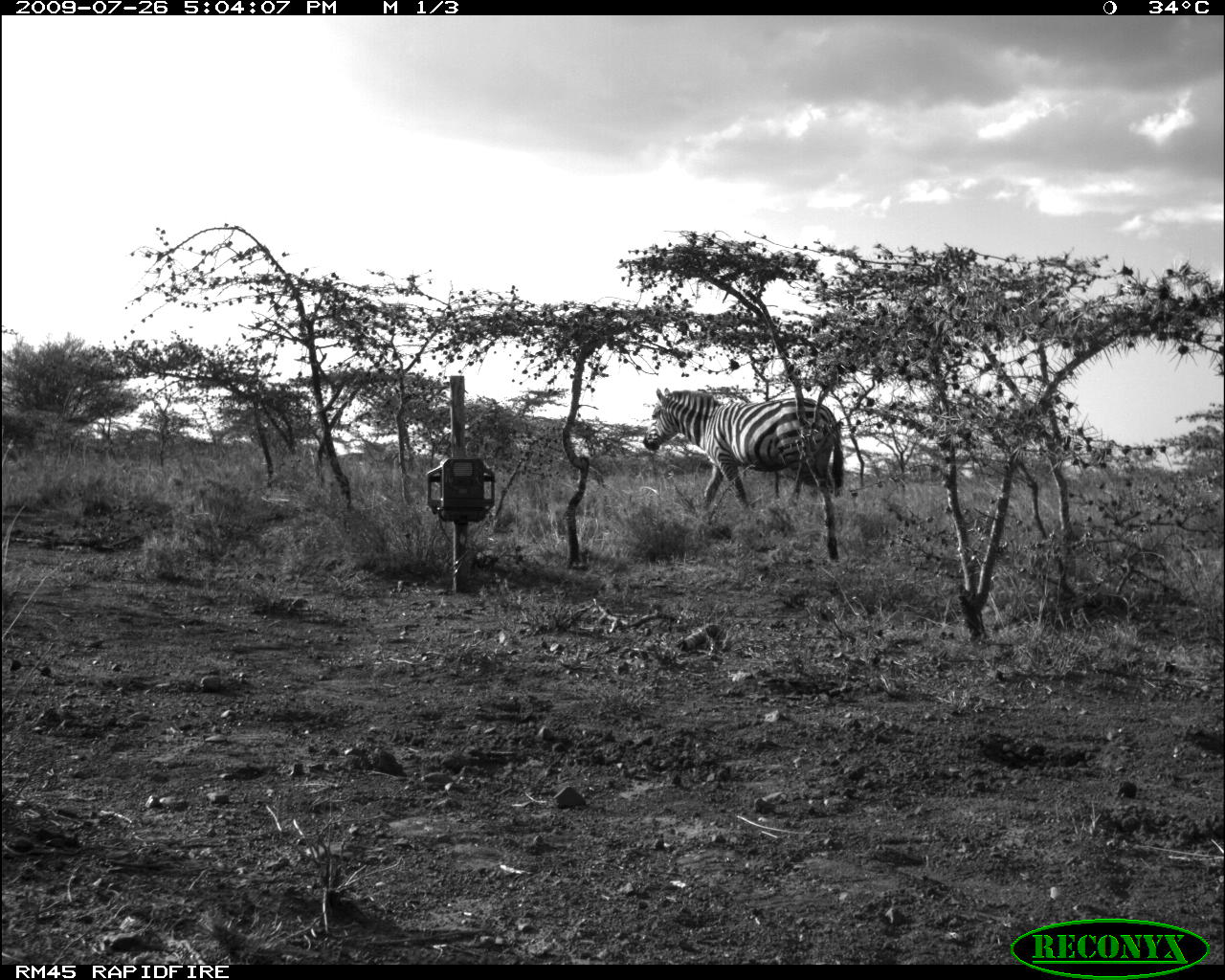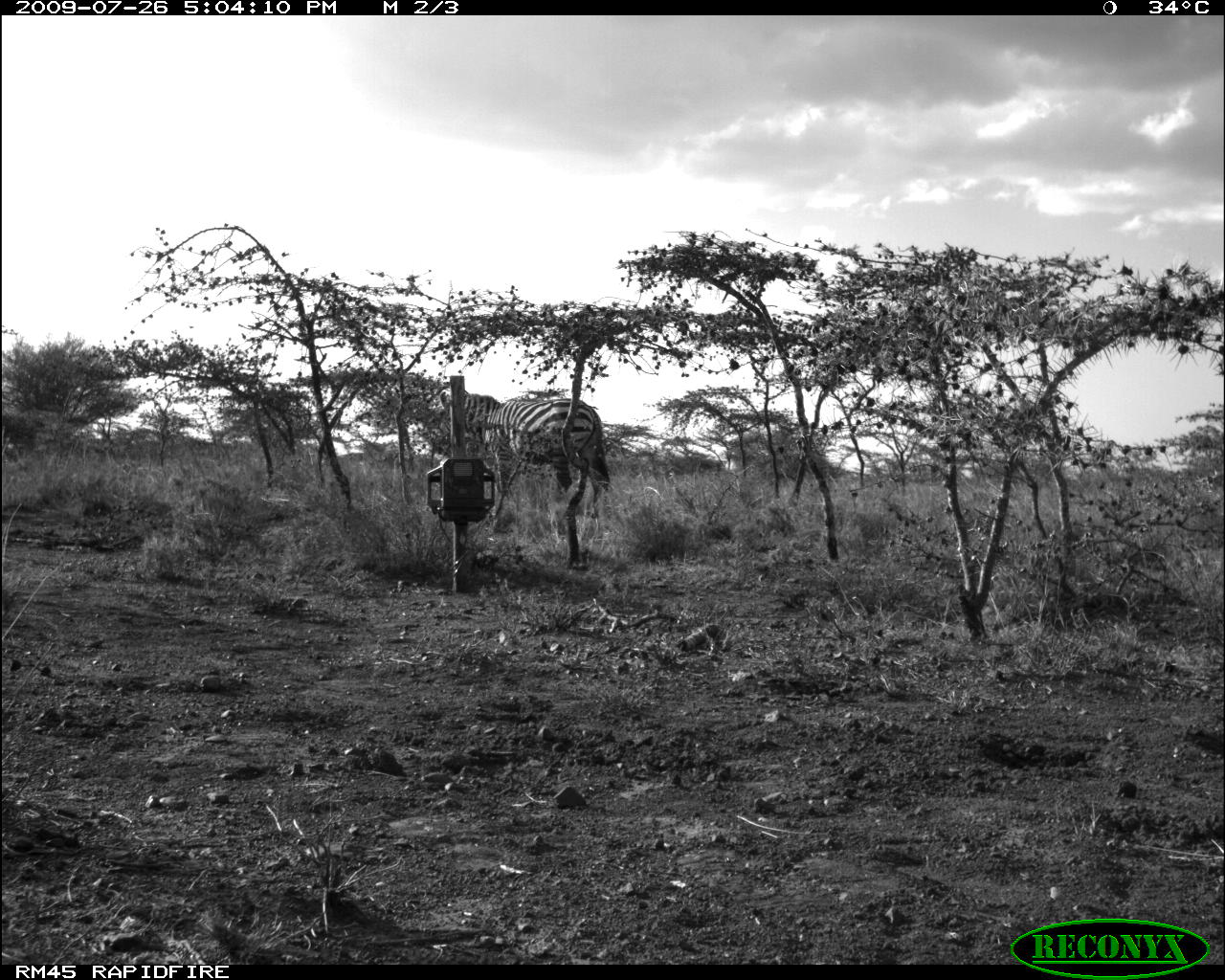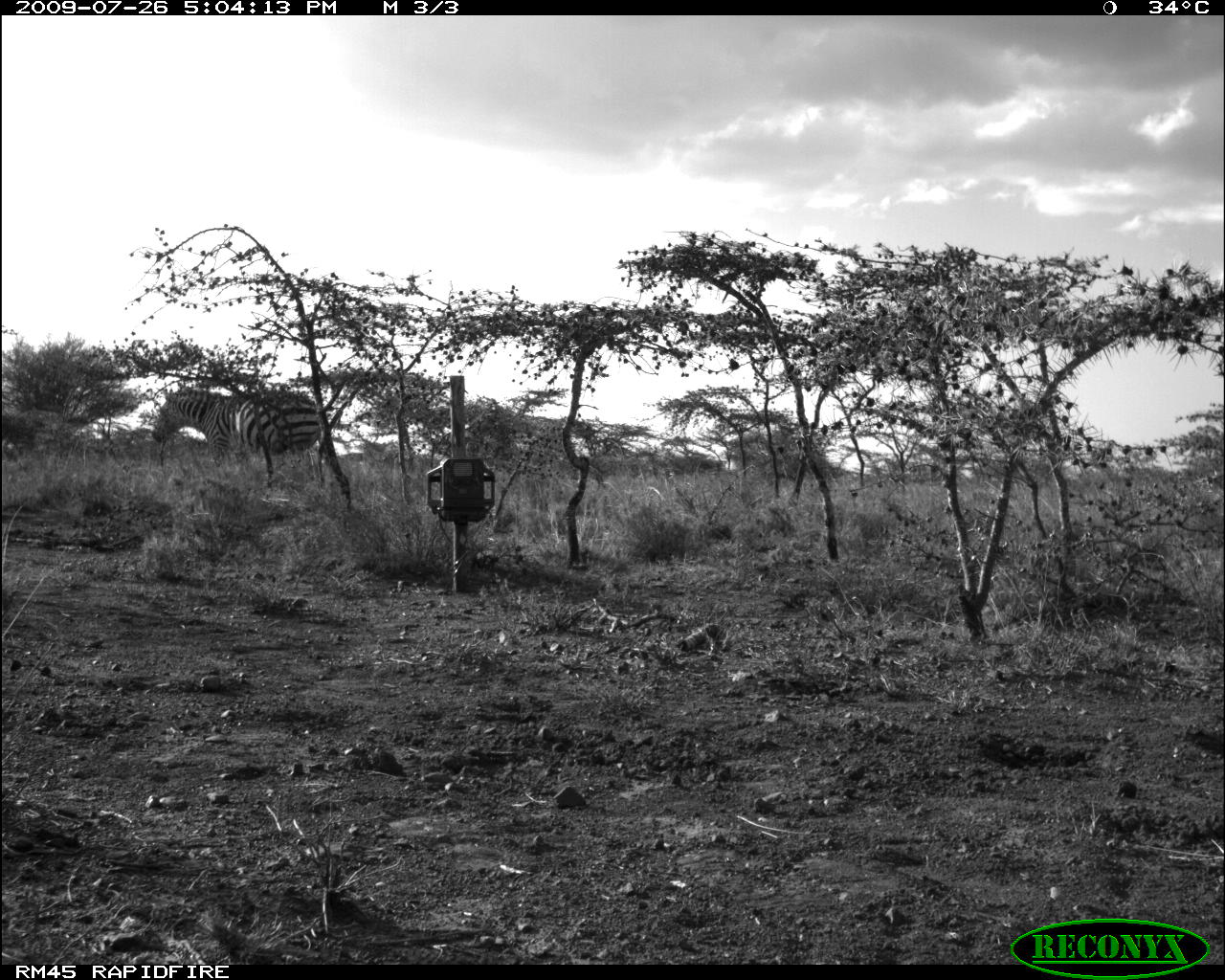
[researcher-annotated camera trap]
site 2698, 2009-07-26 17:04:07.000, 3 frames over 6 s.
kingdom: Animalia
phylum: Chordata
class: Mammalia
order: Perissodactyla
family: Equidae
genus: Equus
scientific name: Equus quagga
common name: plains zebra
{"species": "Equus quagga (plains zebra)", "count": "1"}